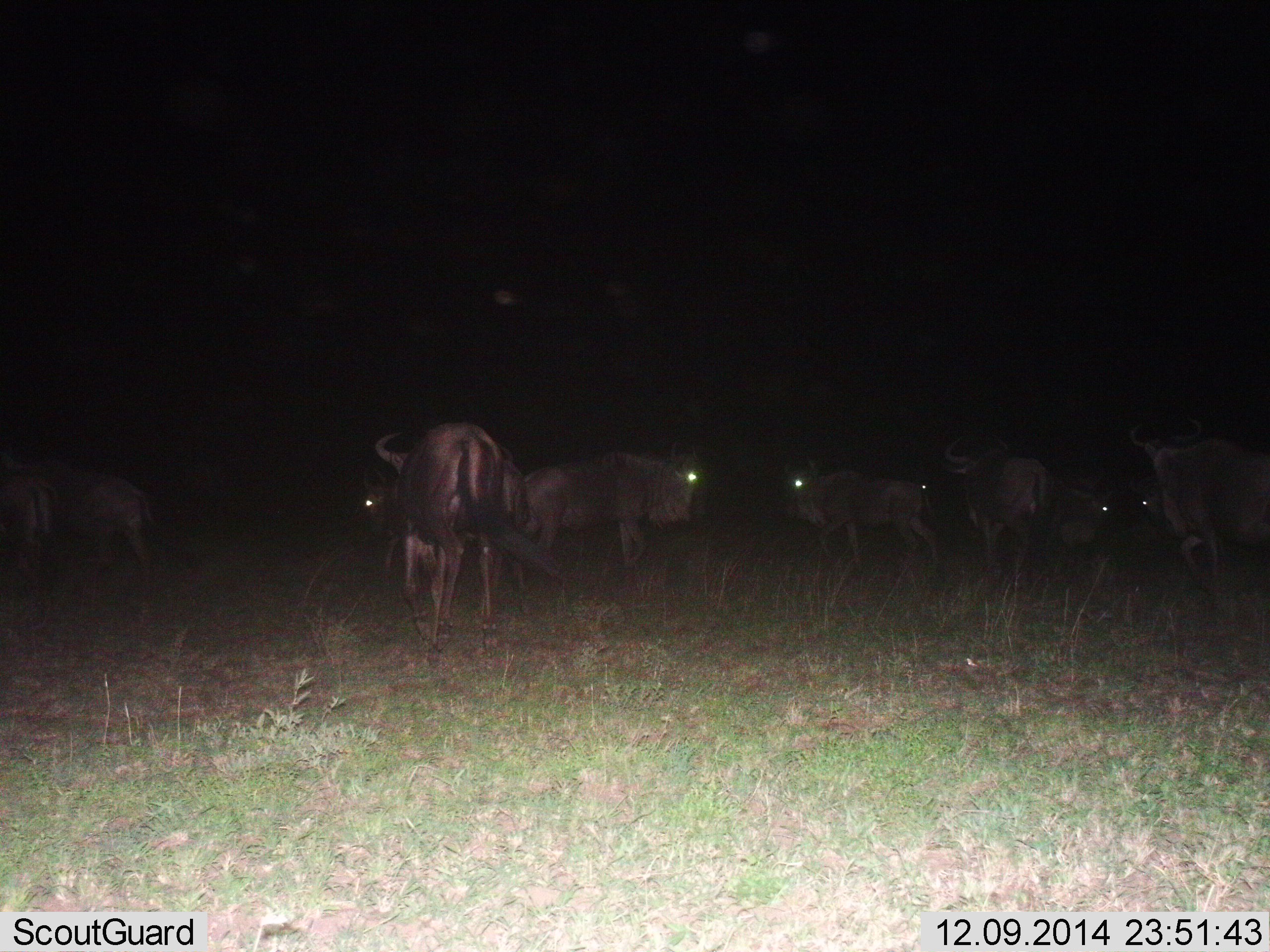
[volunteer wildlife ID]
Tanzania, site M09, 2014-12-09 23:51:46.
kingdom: Animalia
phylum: Chordata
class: Mammalia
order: Artiodactyla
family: Bovidae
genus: Connochaetes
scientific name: Connochaetes taurinus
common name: blue wildebeest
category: wildebeest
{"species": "wildebeest (blue wildebeest) (Connochaetes taurinus)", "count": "8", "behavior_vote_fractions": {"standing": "44%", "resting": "22%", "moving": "33%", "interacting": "0%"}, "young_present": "0%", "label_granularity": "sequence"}